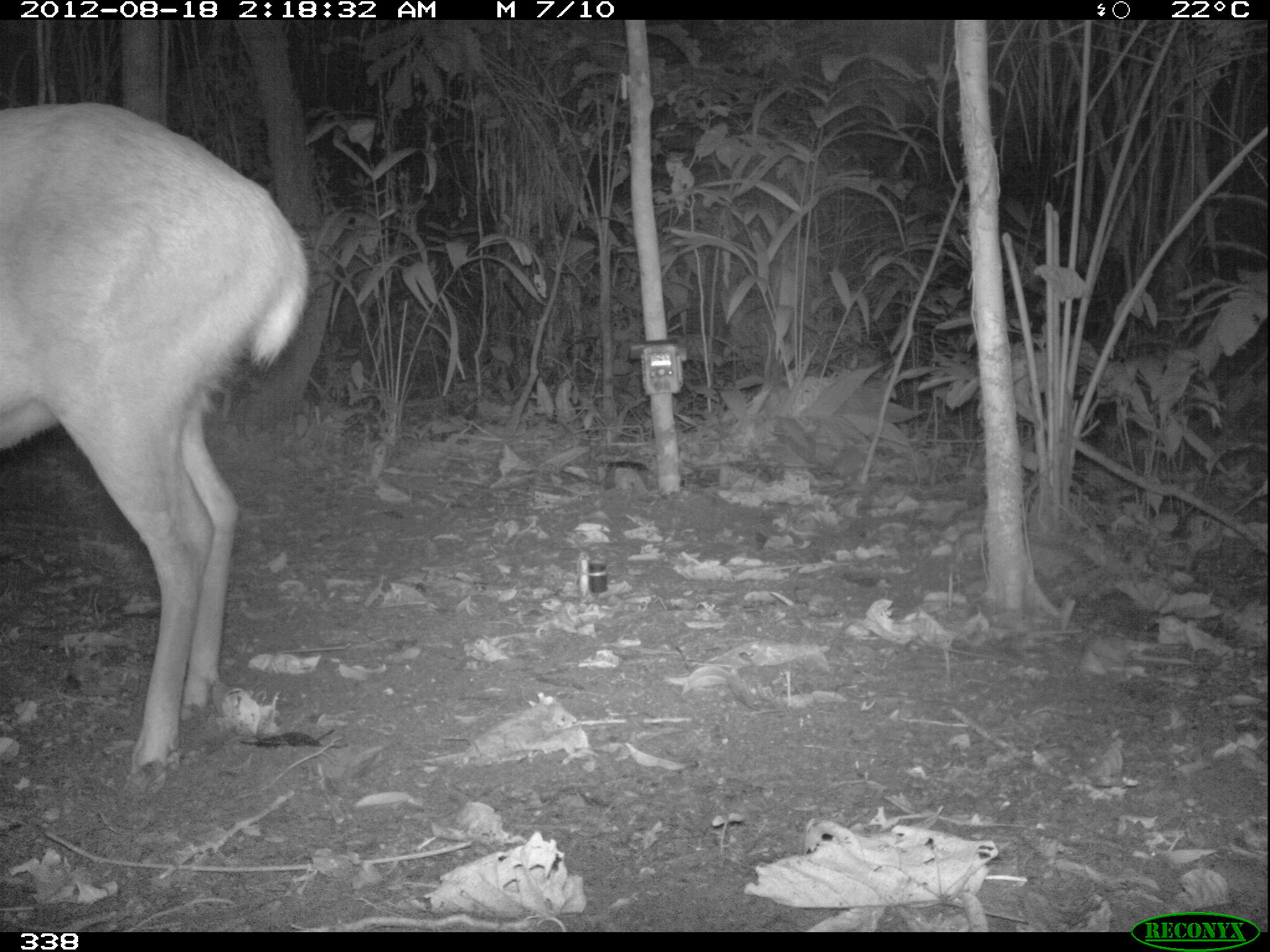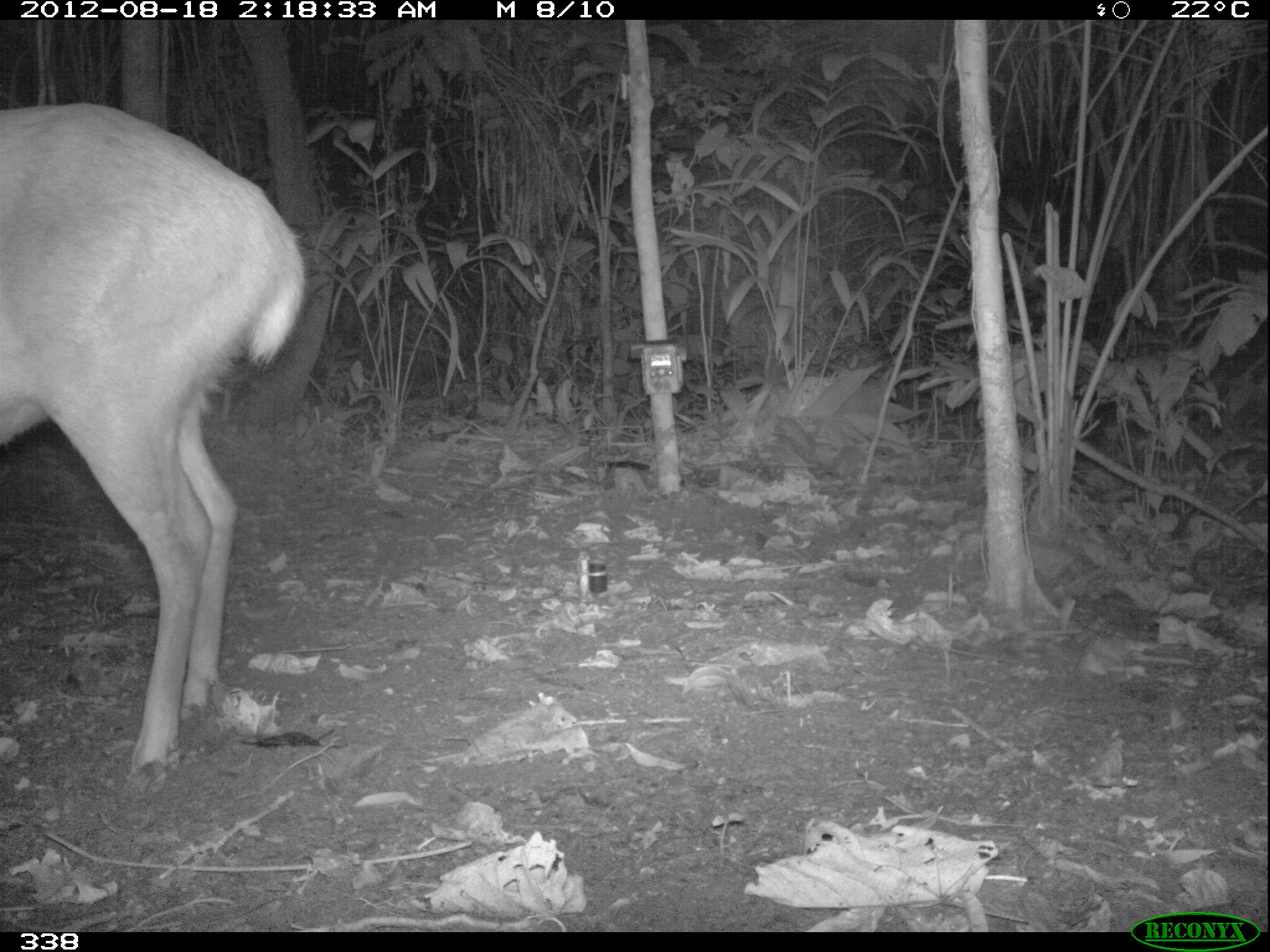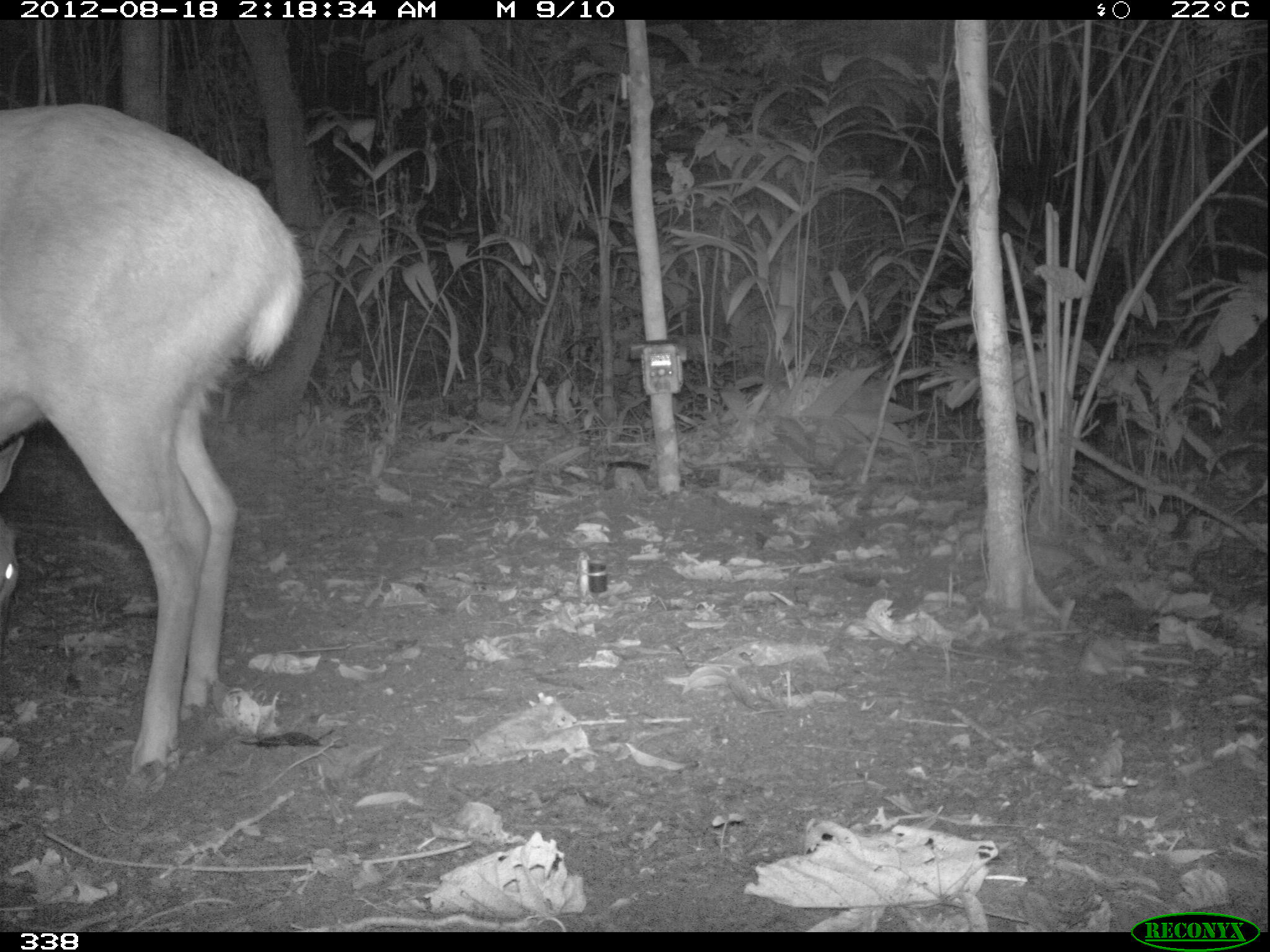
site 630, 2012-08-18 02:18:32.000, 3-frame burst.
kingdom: Animalia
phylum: Chordata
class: Mammalia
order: Artiodactyla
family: Cervidae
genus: Mazama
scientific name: Mazama americana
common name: red brocket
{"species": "Mazama americana (red brocket)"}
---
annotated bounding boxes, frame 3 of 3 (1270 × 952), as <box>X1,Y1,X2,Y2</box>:
mazama americana: <box>0,99,302,797</box>; <box>0,434,27,613</box>